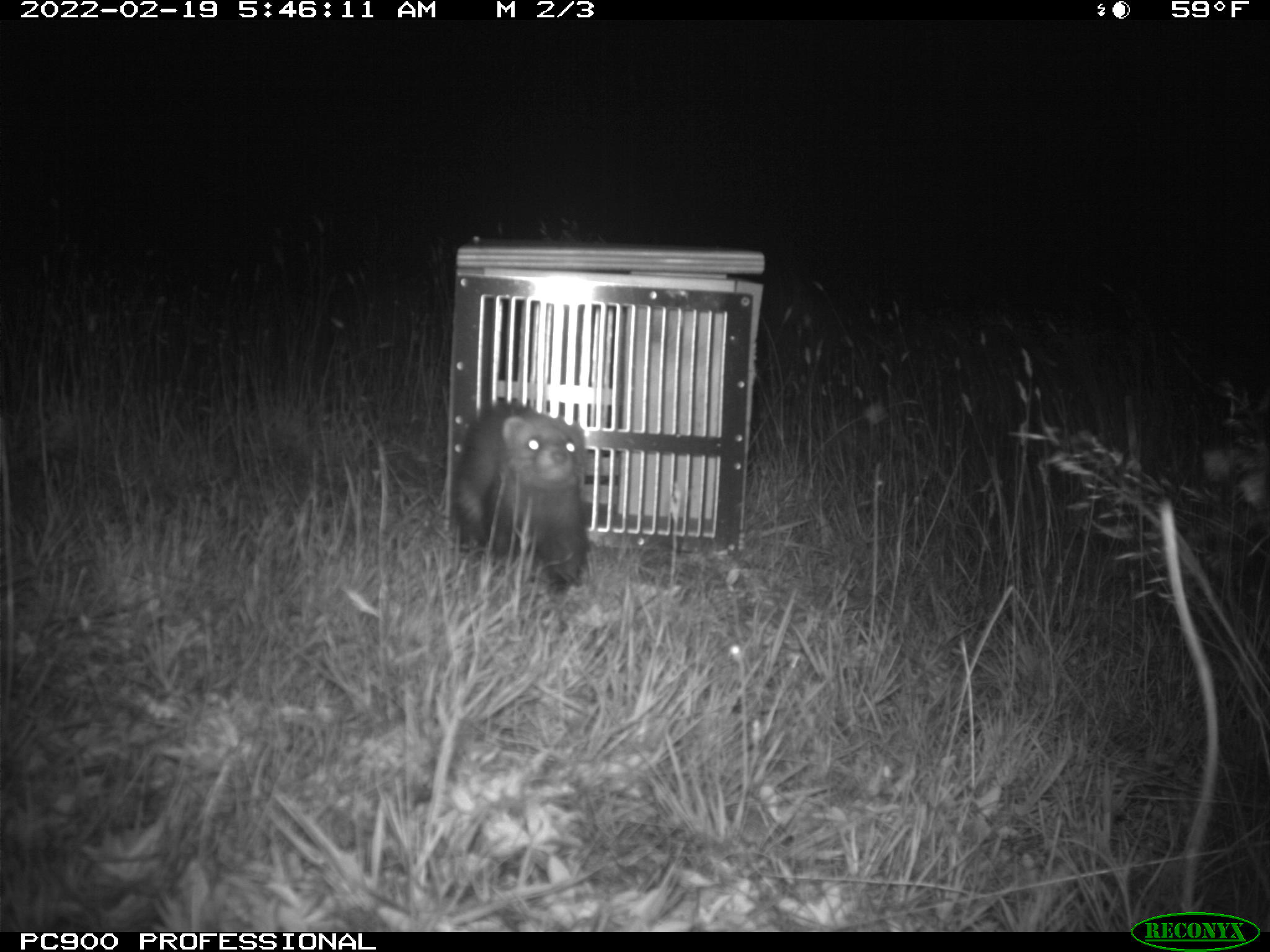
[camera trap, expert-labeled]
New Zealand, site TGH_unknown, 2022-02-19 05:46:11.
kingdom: Animalia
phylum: Chordata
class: Mammalia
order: Carnivora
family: Mustelidae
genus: Mustela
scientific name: Mustela furo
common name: ferret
Ferret (Mustela furo).